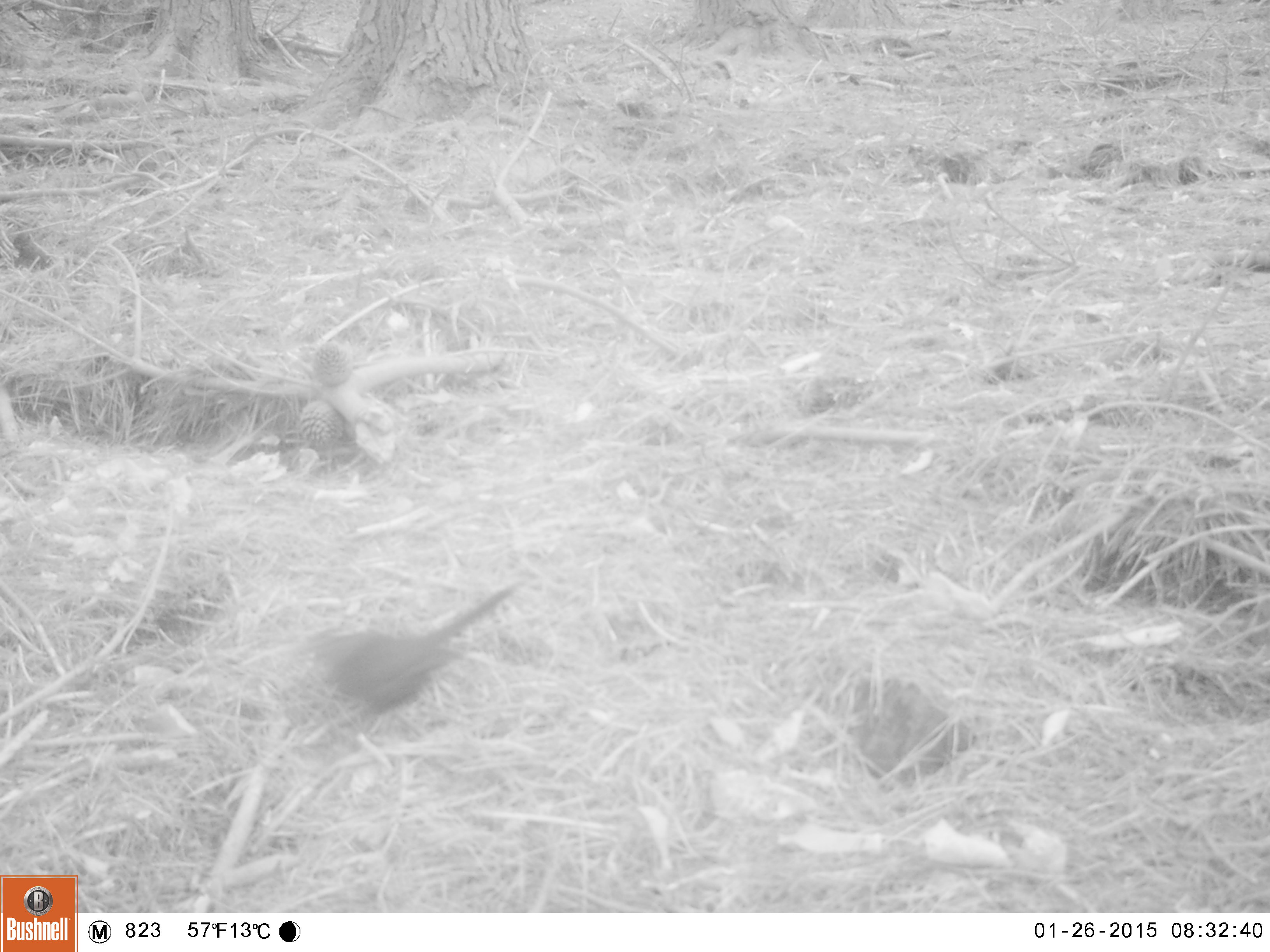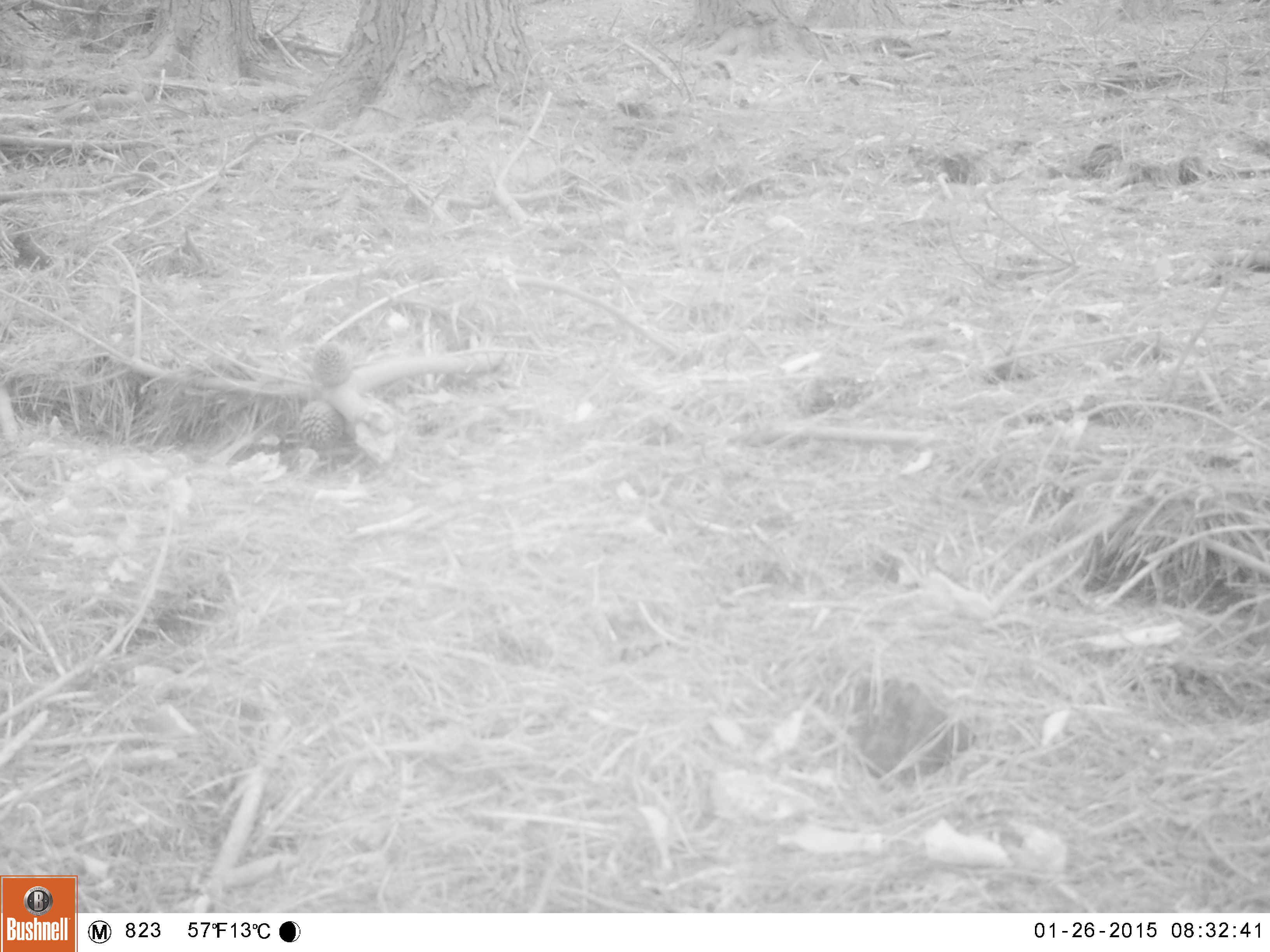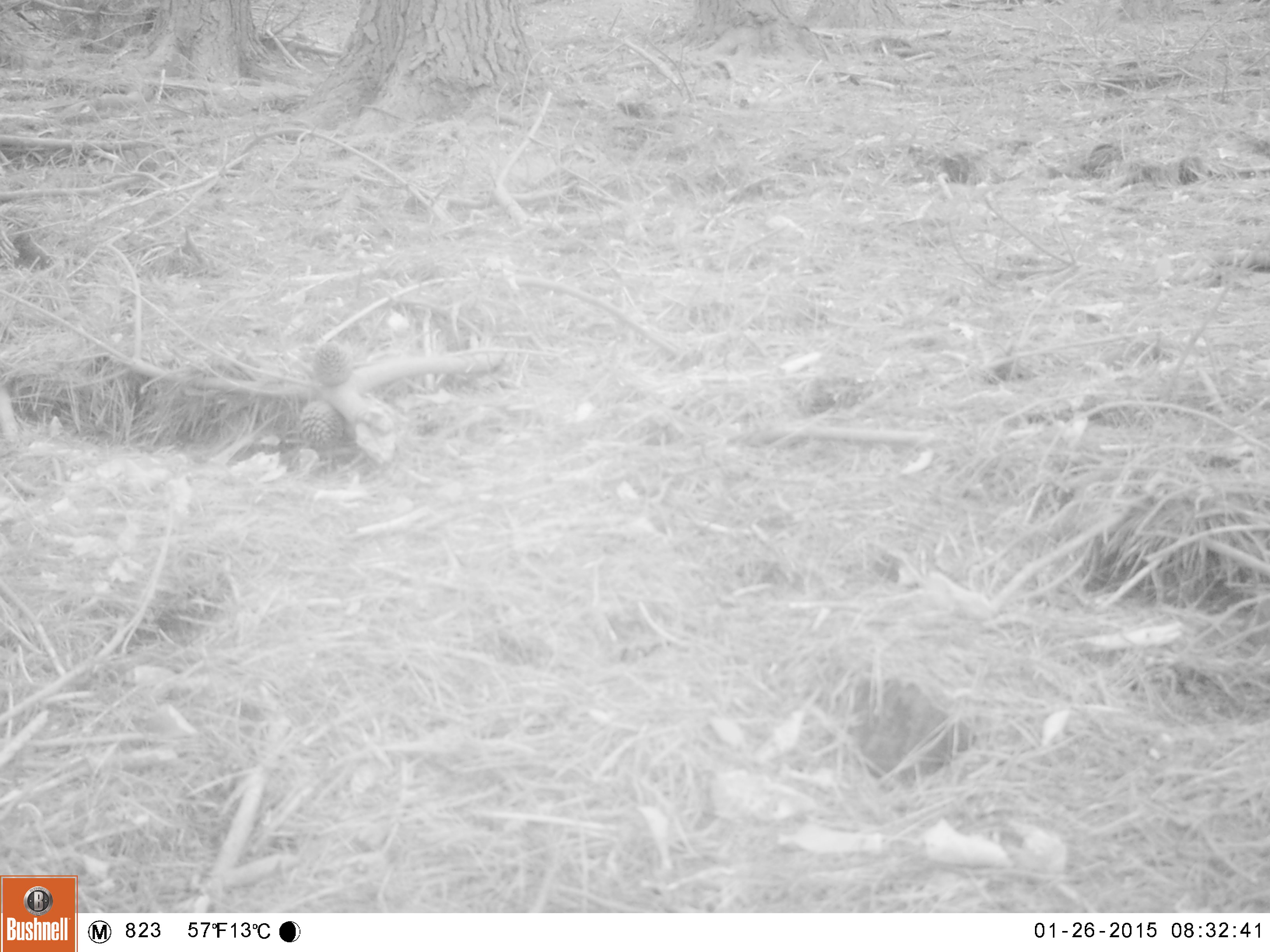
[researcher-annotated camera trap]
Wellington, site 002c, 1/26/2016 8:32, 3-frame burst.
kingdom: Animalia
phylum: Chordata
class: Aves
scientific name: Aves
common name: bird